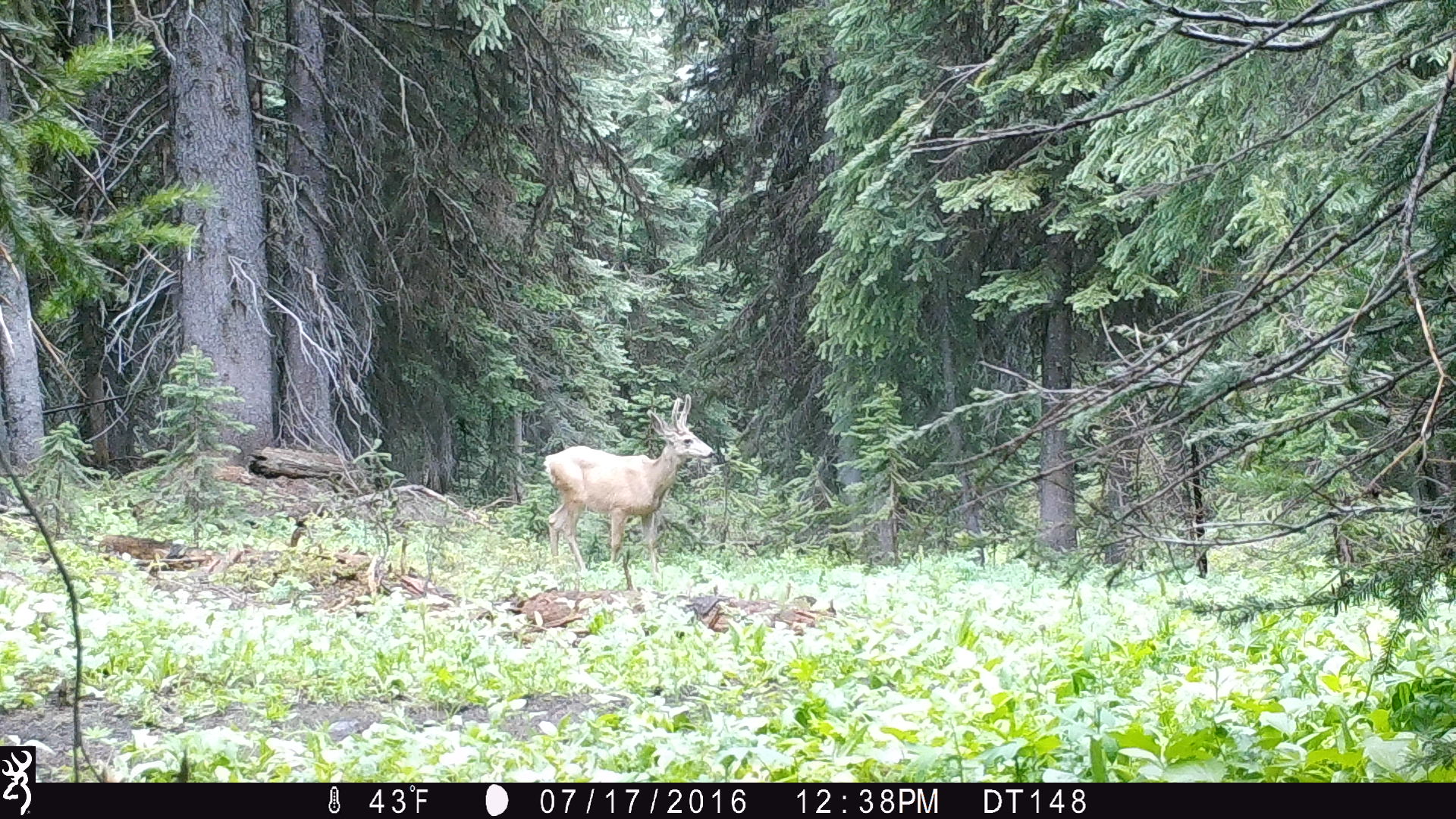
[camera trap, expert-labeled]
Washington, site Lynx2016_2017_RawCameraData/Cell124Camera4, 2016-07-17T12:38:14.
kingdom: Animalia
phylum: Chordata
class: Mammalia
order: Artiodactyla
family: Cervidae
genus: Odocoileus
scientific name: Odocoileus hemionus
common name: mule deer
Odocoileus hemionus (mule deer). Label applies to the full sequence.